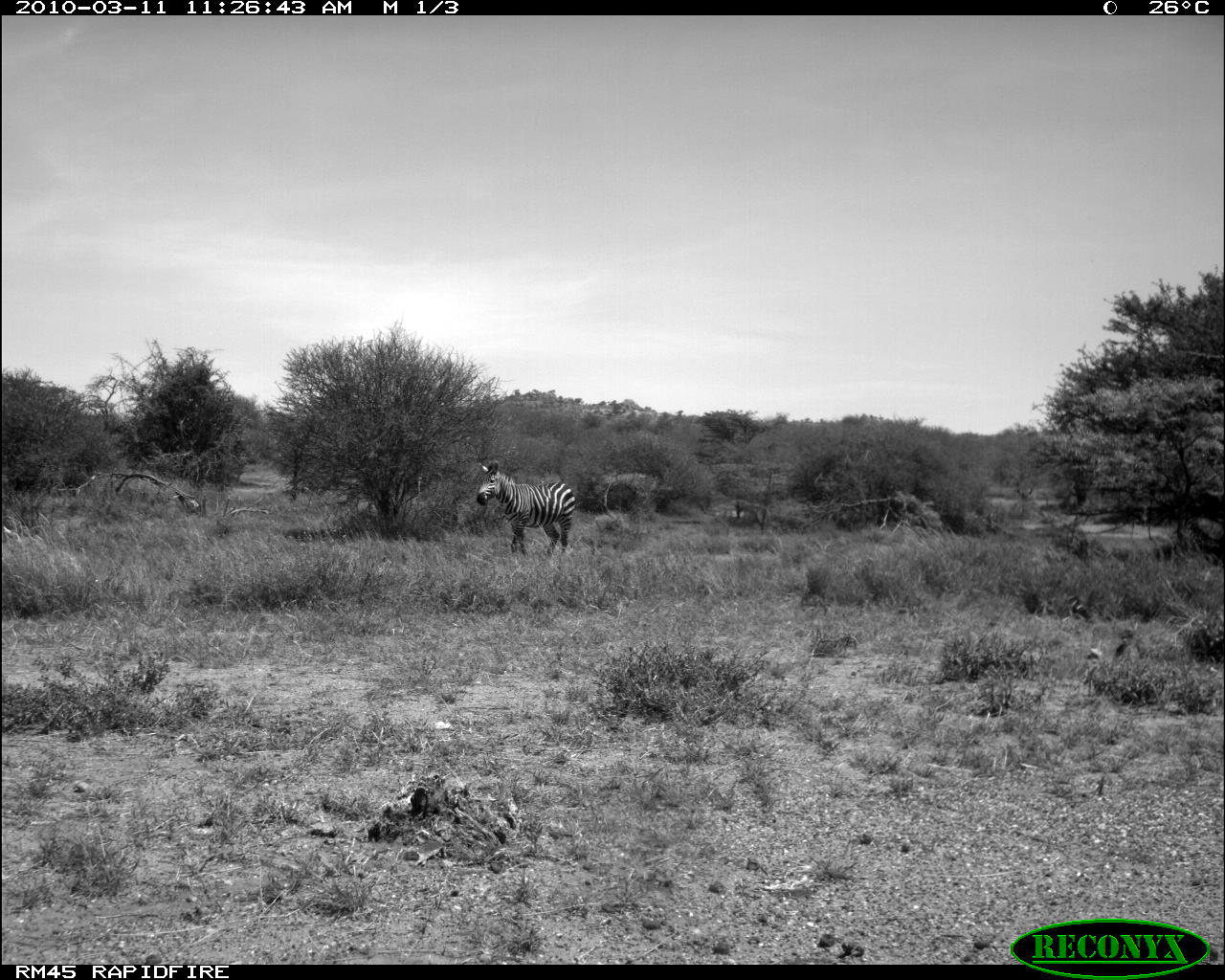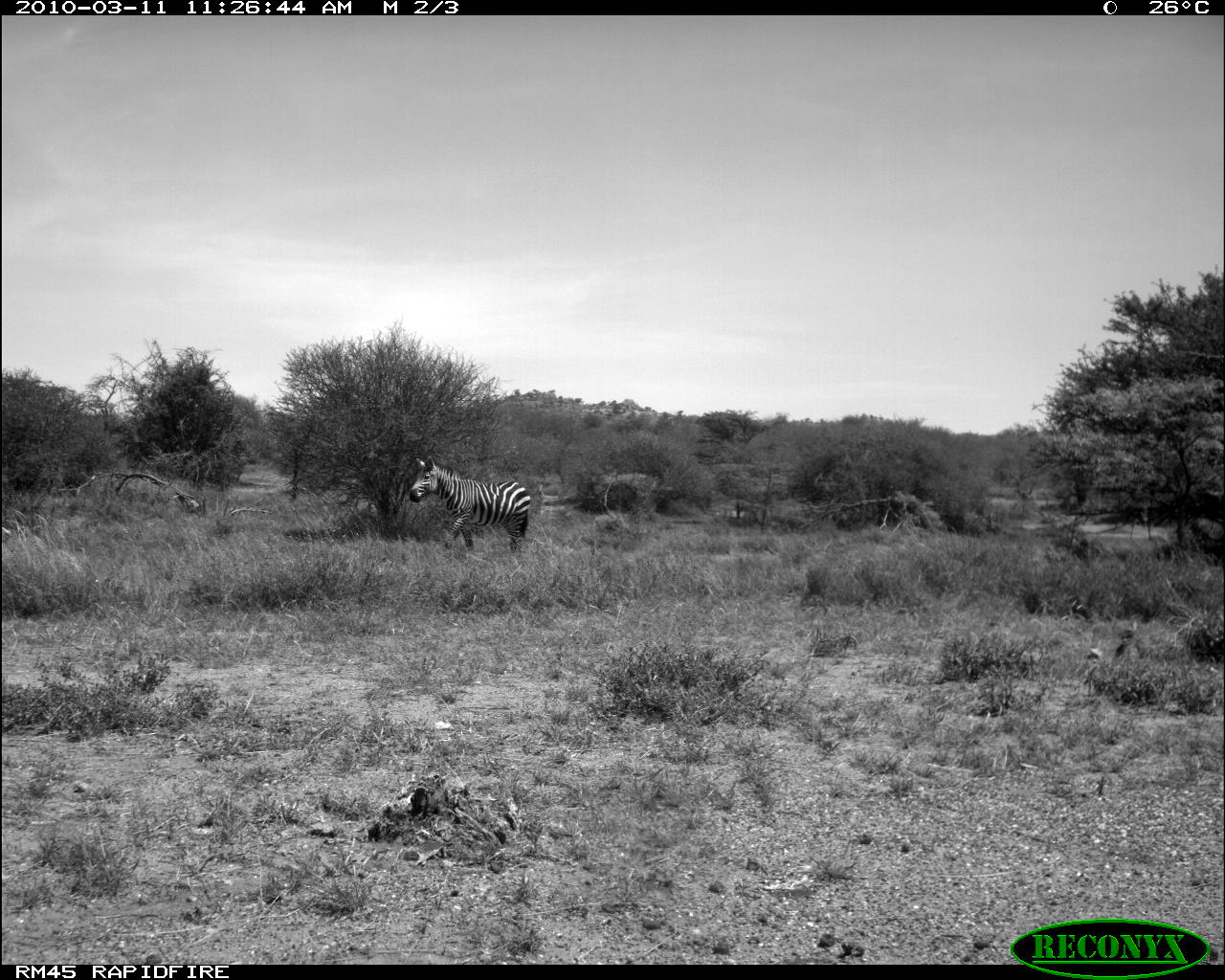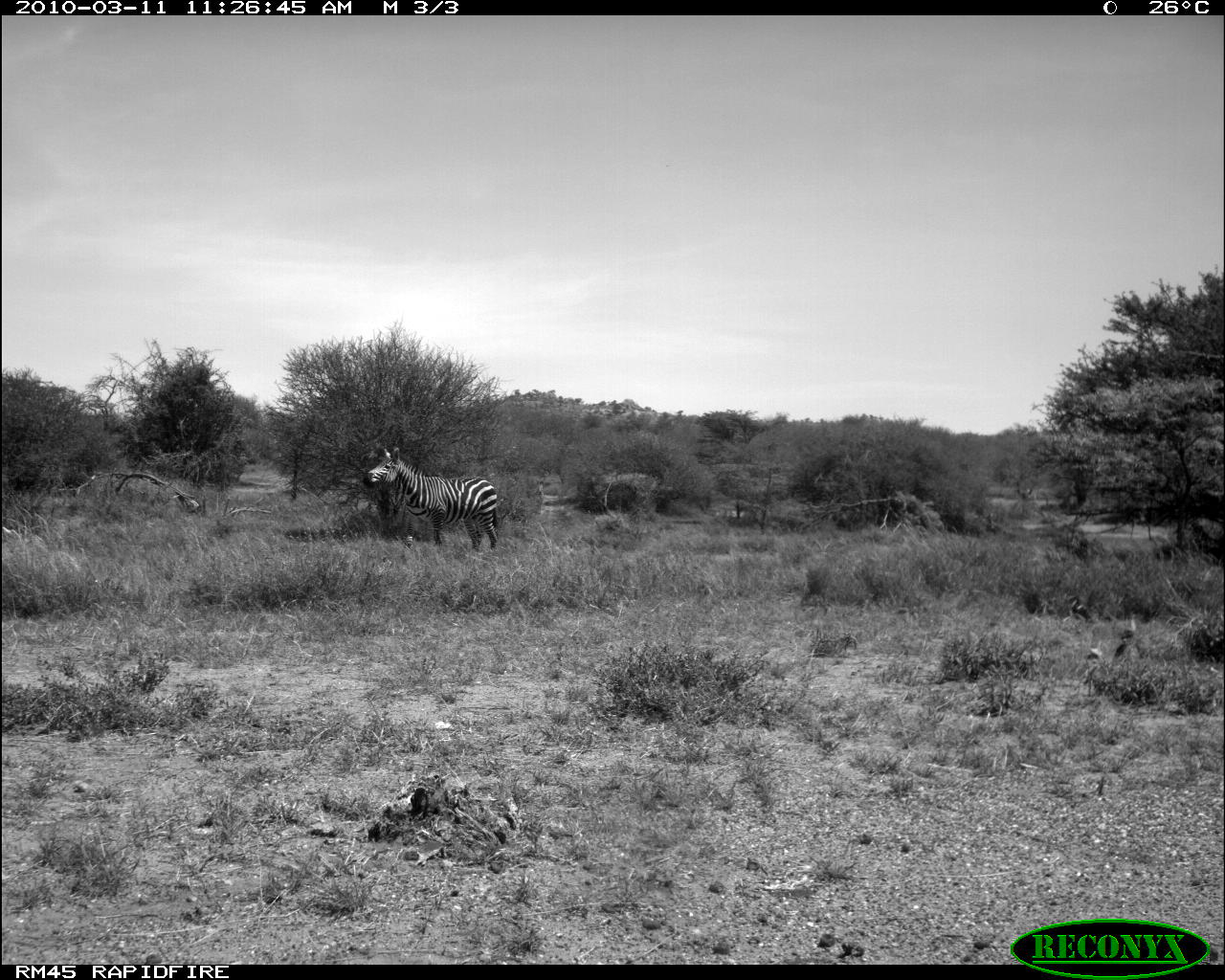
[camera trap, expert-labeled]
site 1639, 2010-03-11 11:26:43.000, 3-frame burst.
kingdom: Animalia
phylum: Chordata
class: Mammalia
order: Perissodactyla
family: Equidae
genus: Equus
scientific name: Equus quagga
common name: plains zebra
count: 1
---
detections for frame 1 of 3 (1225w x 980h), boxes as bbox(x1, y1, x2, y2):
equus quagga: bbox(476, 460, 575, 558)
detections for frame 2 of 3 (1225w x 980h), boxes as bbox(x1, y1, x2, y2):
equus quagga: bbox(403, 455, 533, 557)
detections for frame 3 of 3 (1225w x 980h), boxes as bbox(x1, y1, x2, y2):
equus quagga: bbox(366, 447, 499, 552)